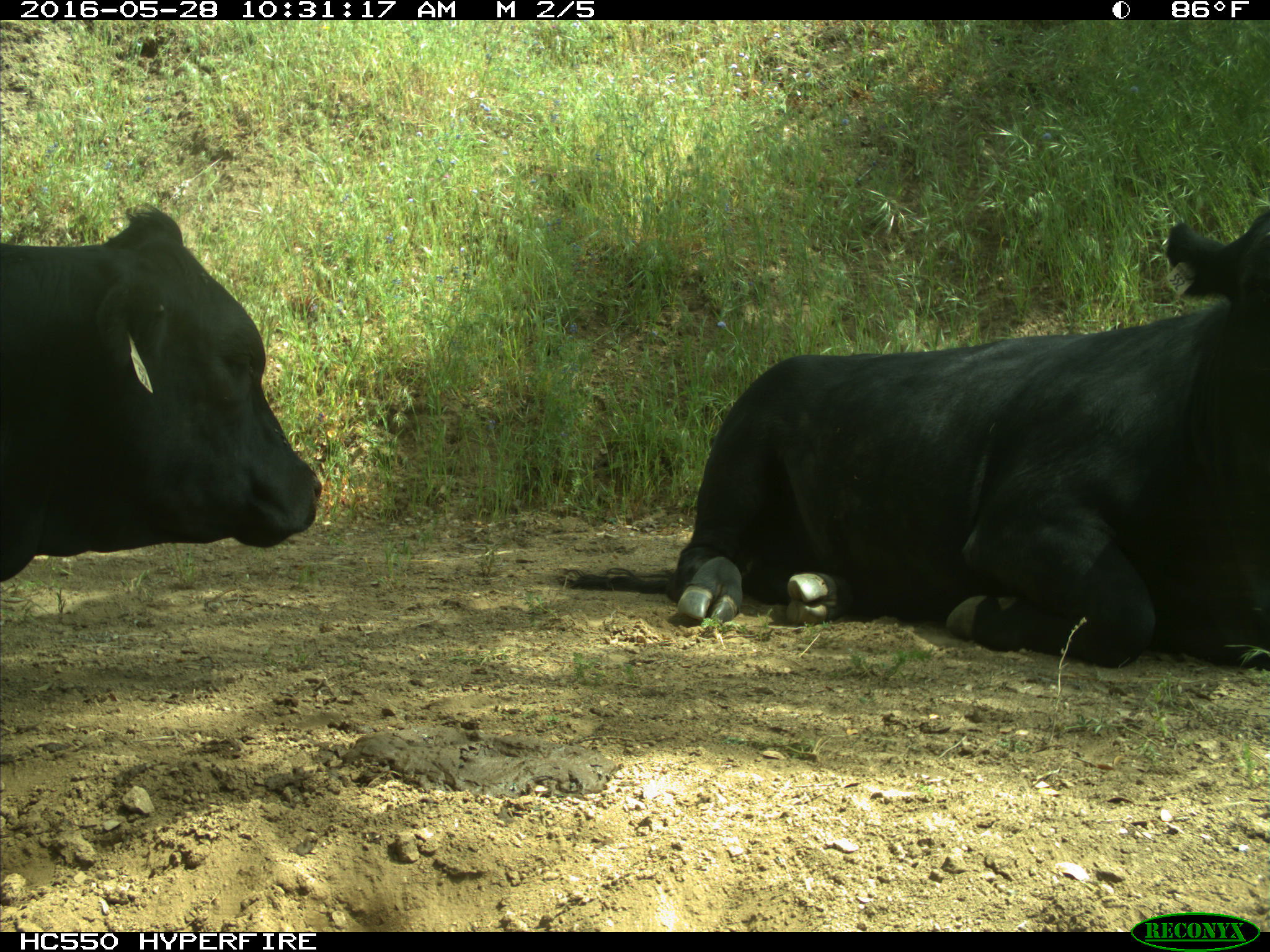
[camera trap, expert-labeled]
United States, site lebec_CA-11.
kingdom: Animalia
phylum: Chordata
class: Mammalia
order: Artiodactyla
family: Bovidae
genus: Bos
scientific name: Bos taurus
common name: domestic cow